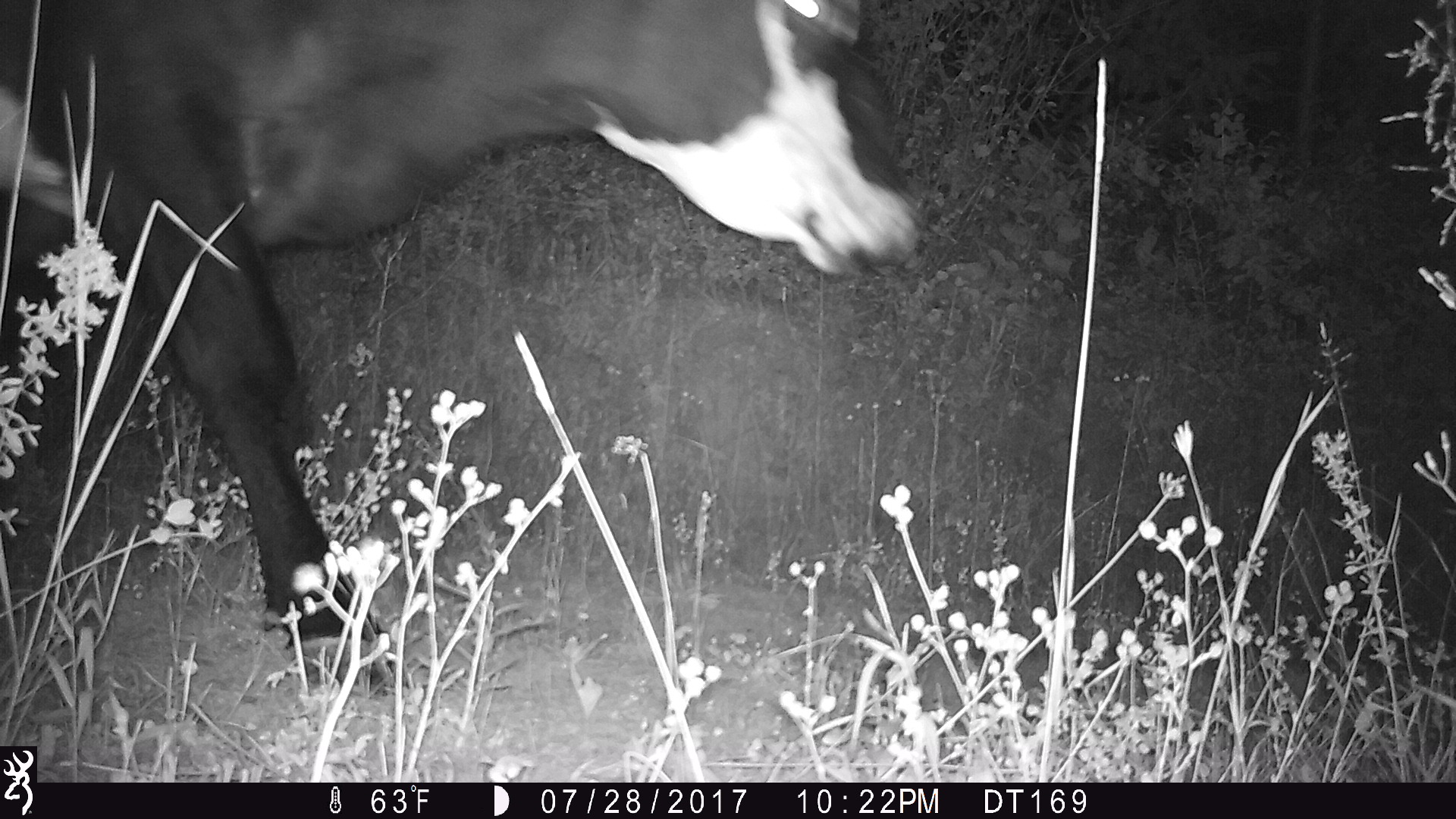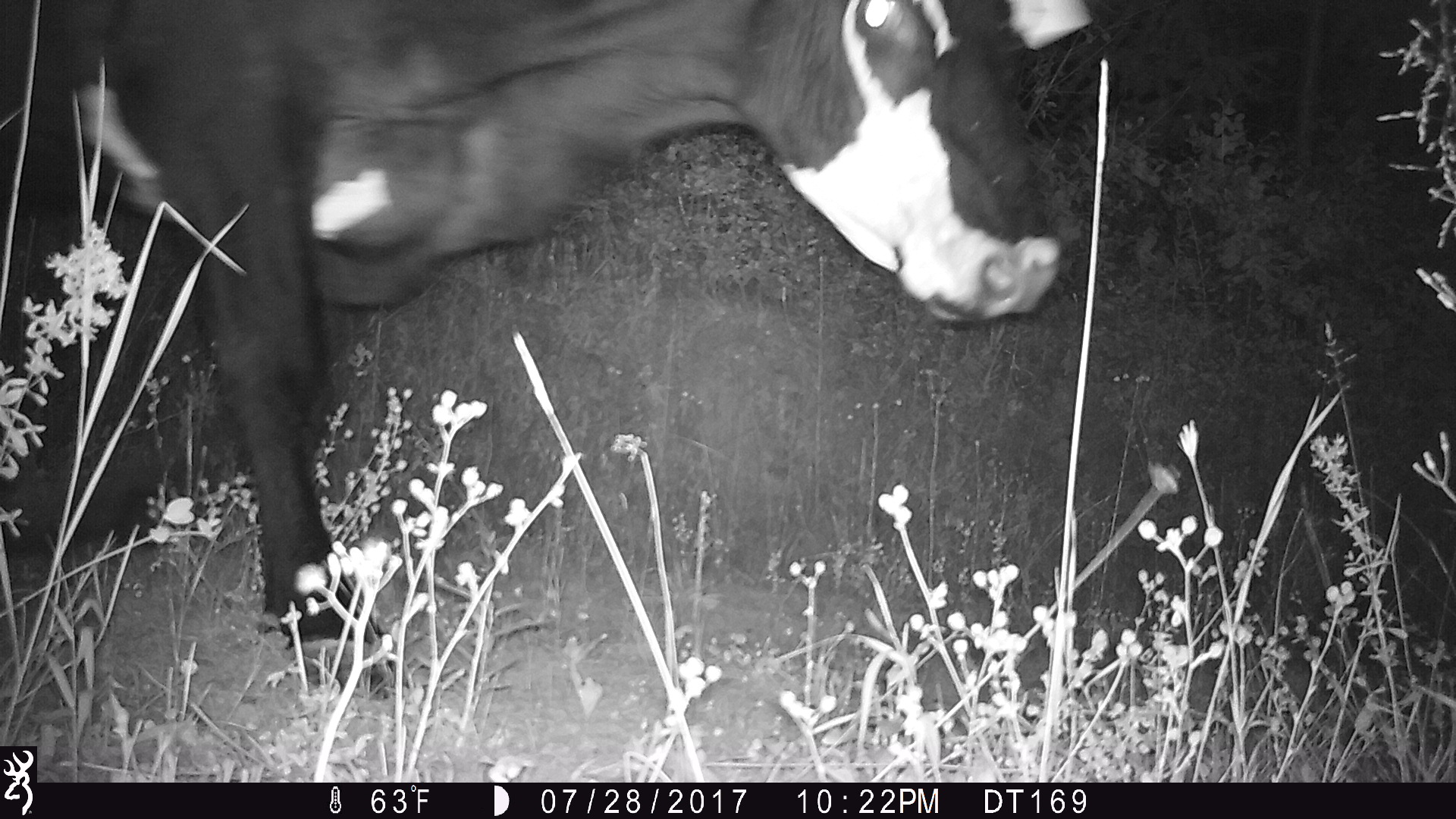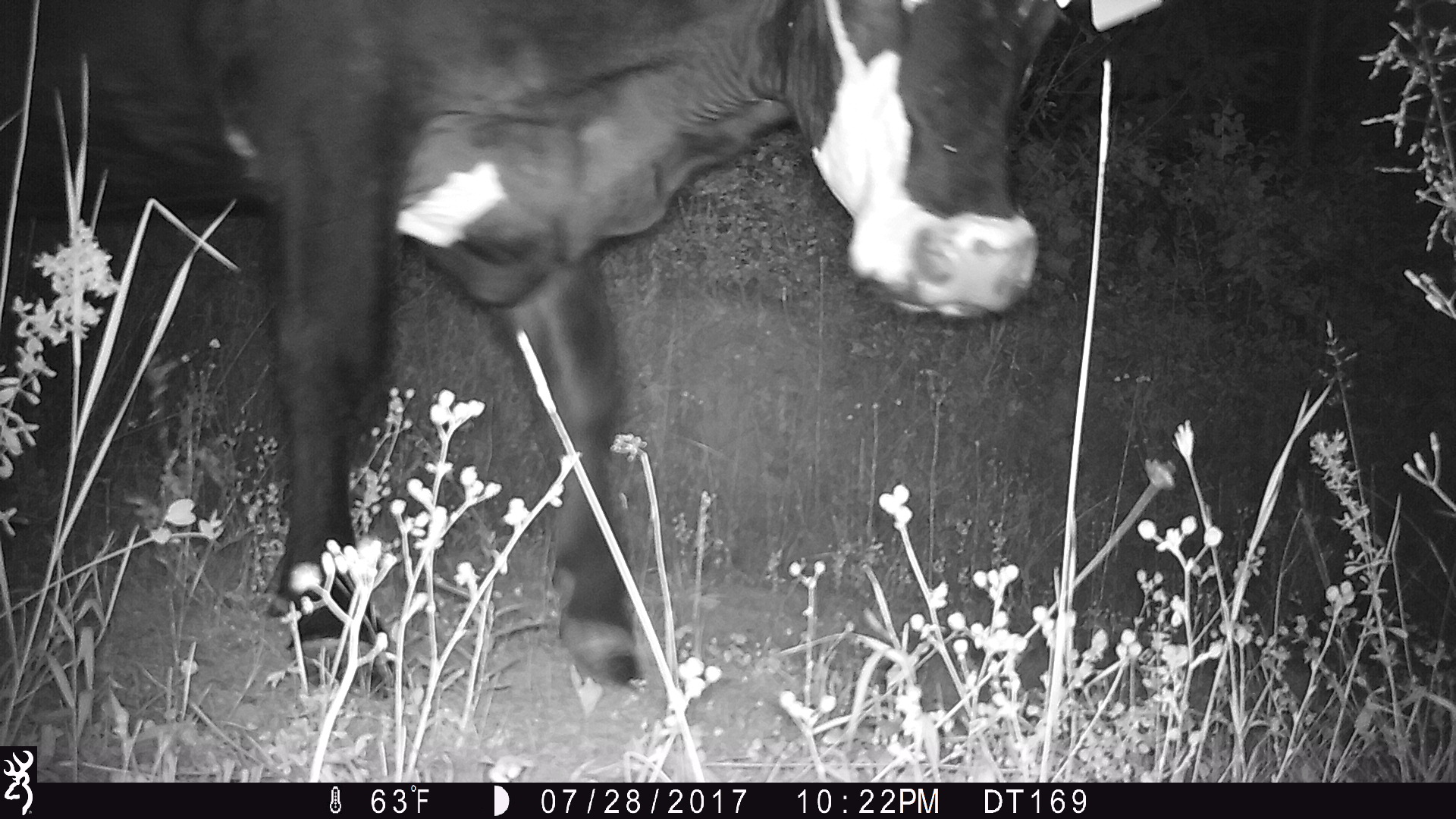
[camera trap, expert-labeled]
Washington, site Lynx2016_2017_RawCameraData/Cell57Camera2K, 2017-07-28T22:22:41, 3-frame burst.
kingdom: Animalia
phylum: Chordata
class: Mammalia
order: Artiodactyla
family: Bovidae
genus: Bos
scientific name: Bos taurus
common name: domestic cattle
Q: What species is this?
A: Domestic cattle (Bos taurus).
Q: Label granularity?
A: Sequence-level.